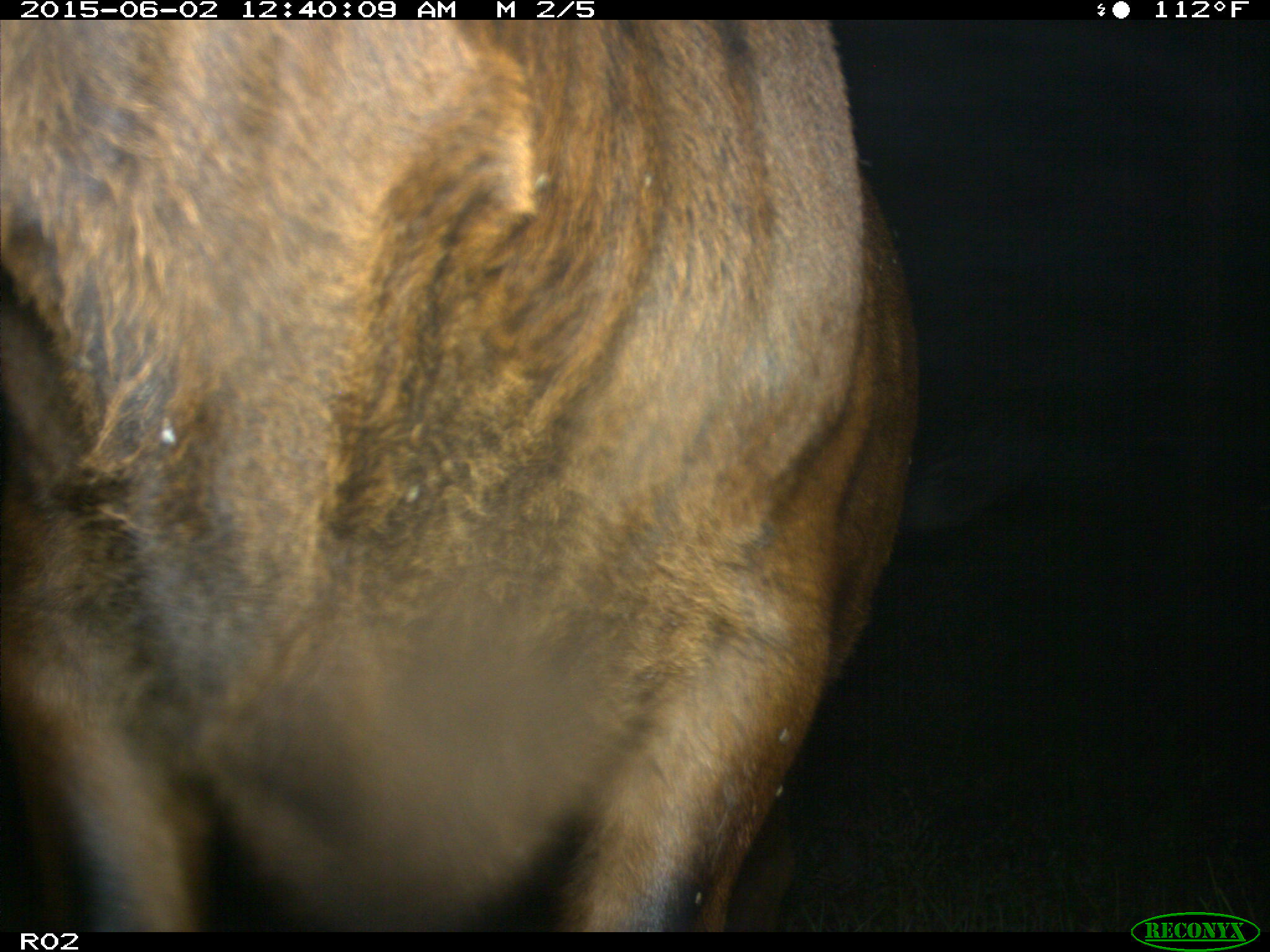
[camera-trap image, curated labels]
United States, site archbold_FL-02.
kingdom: Animalia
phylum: Chordata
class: Mammalia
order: Artiodactyla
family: Bovidae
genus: Bos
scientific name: Bos taurus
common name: domestic cow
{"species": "Bos taurus (domestic cow)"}